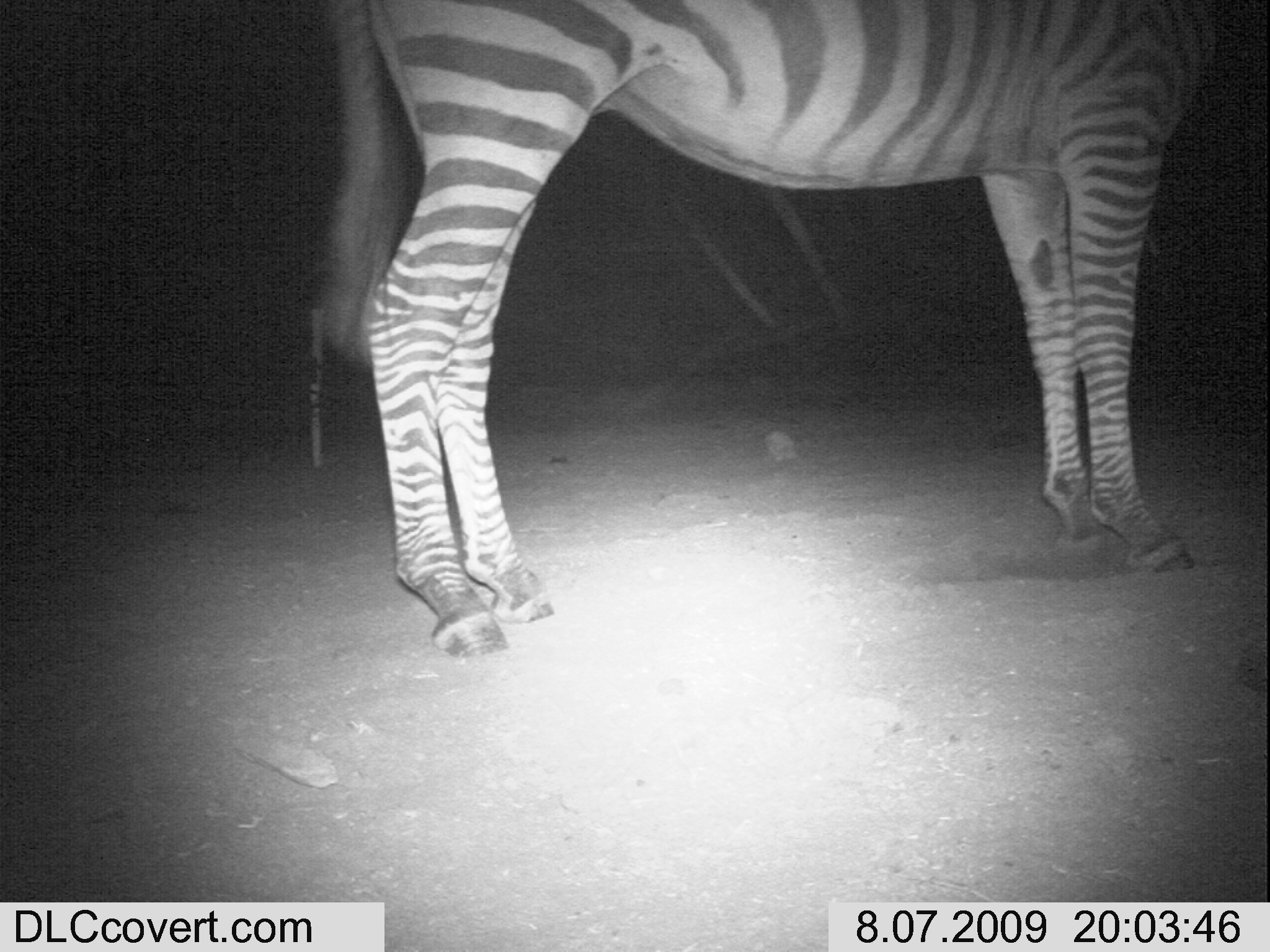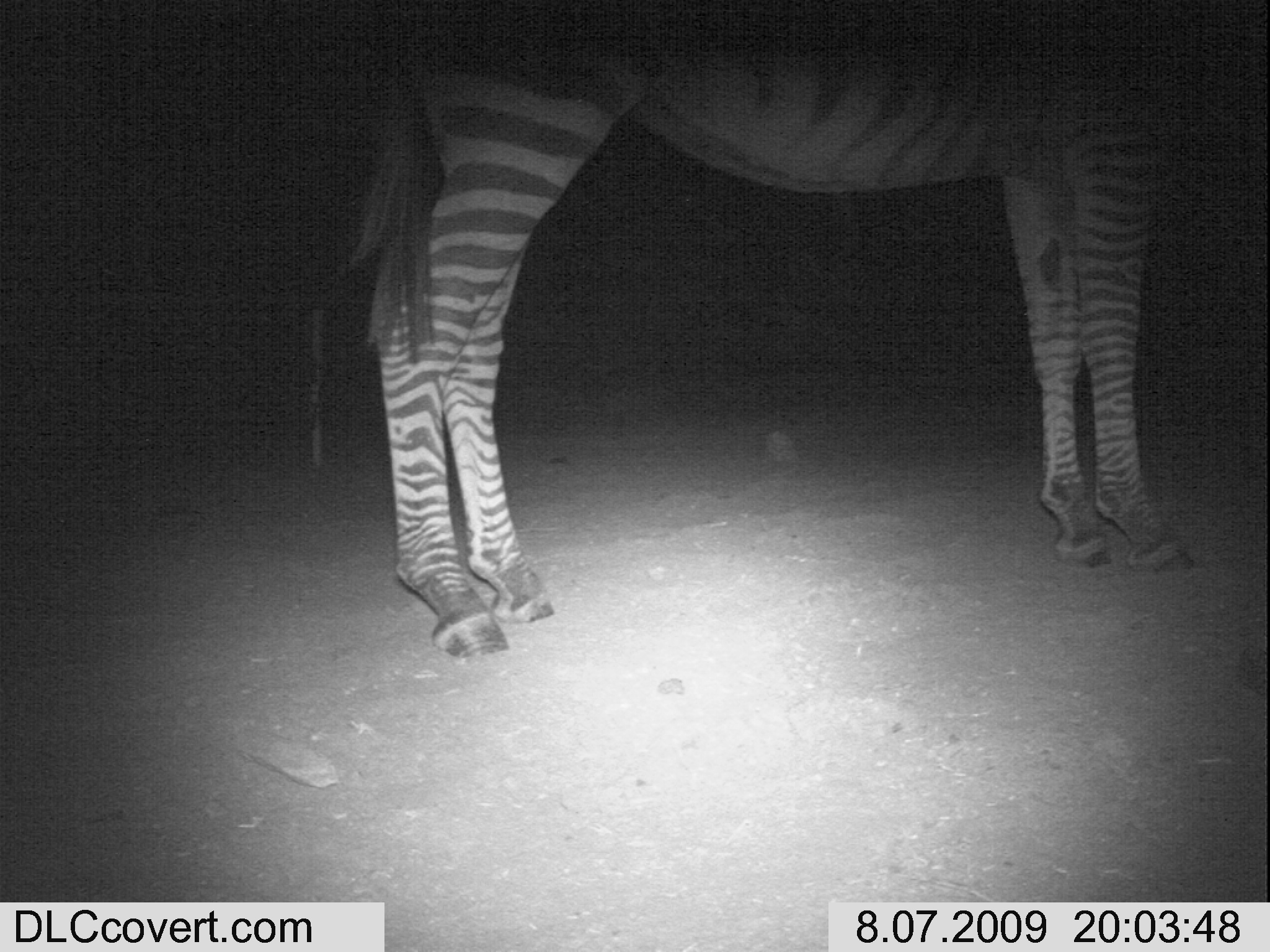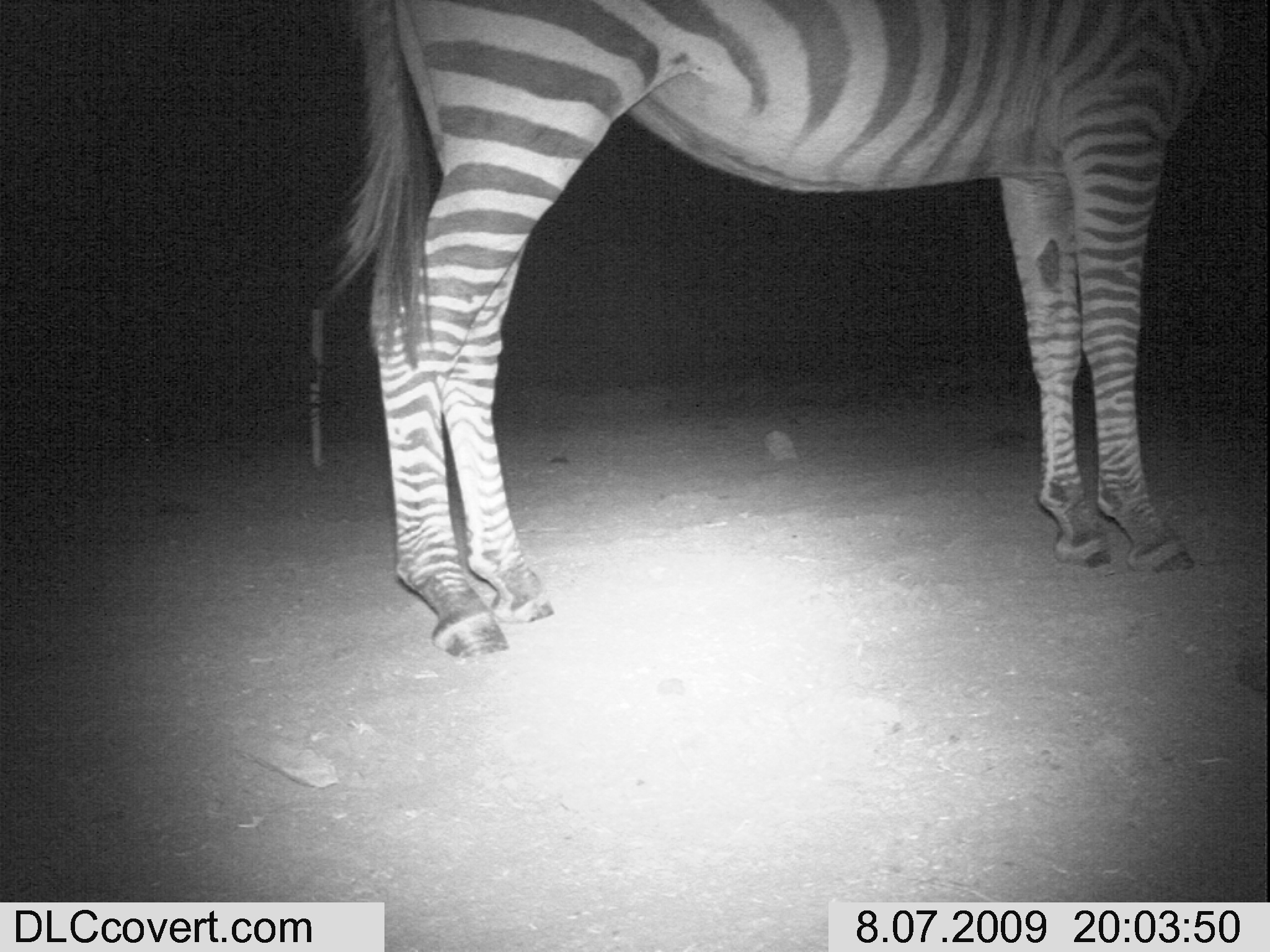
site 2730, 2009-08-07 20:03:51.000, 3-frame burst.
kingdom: Animalia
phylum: Chordata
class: Mammalia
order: Perissodactyla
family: Equidae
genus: Equus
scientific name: Equus quagga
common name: plains zebra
Equus quagga (plains zebra), count 1.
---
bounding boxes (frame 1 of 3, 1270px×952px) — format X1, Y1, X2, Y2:
equus quagga: 313, 2, 1212, 663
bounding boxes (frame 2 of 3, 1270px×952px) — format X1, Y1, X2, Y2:
equus quagga: 338, 4, 1197, 661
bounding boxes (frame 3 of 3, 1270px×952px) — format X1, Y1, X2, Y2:
equus quagga: 319, 0, 1233, 660